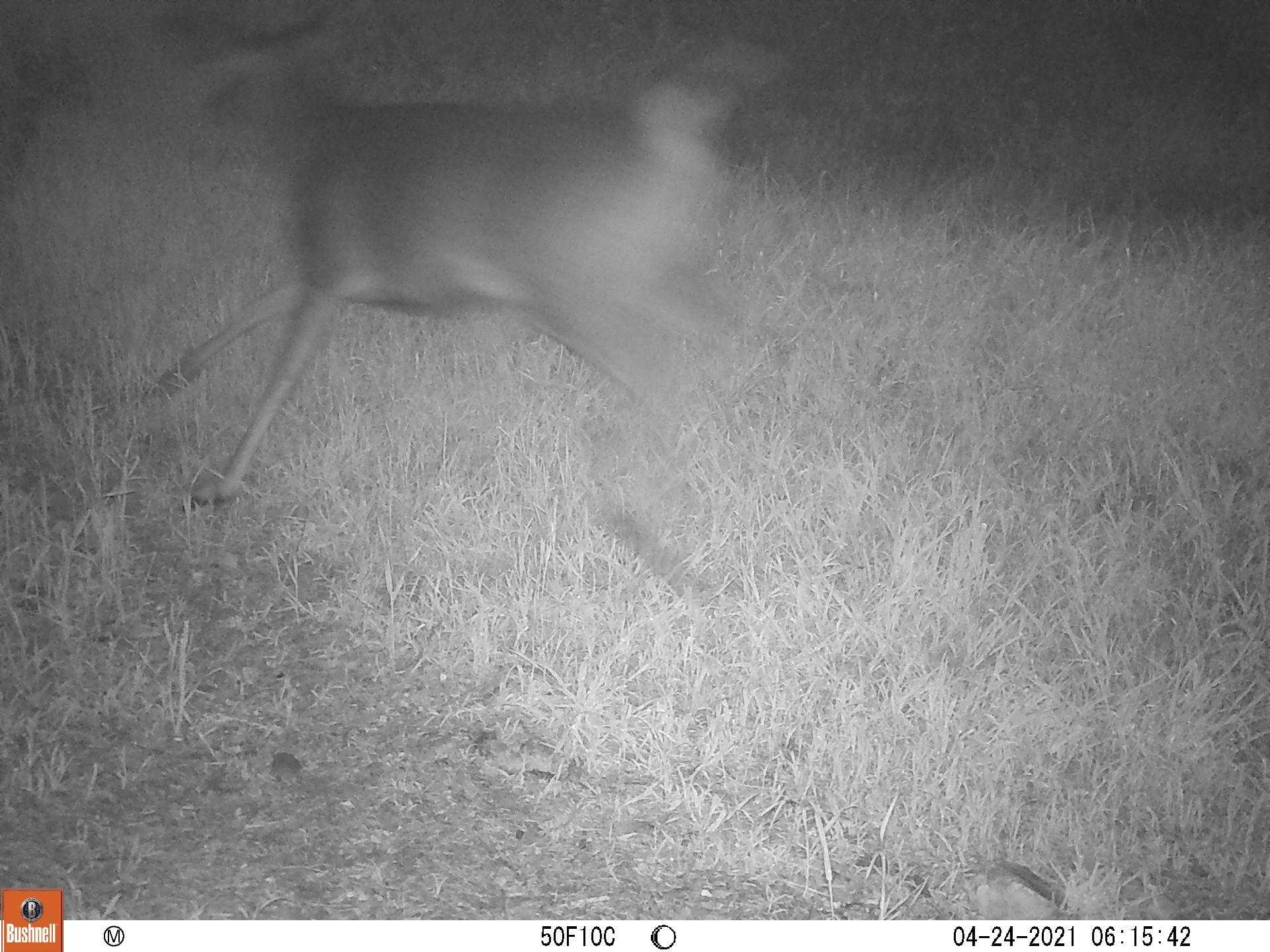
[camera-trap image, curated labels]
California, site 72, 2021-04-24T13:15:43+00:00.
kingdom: Animalia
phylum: Chordata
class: Mammalia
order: Artiodactyla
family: Cervidae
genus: Odocoileus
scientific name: Odocoileus hemionus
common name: mule deer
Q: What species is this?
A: Mule deer (Odocoileus hemionus).